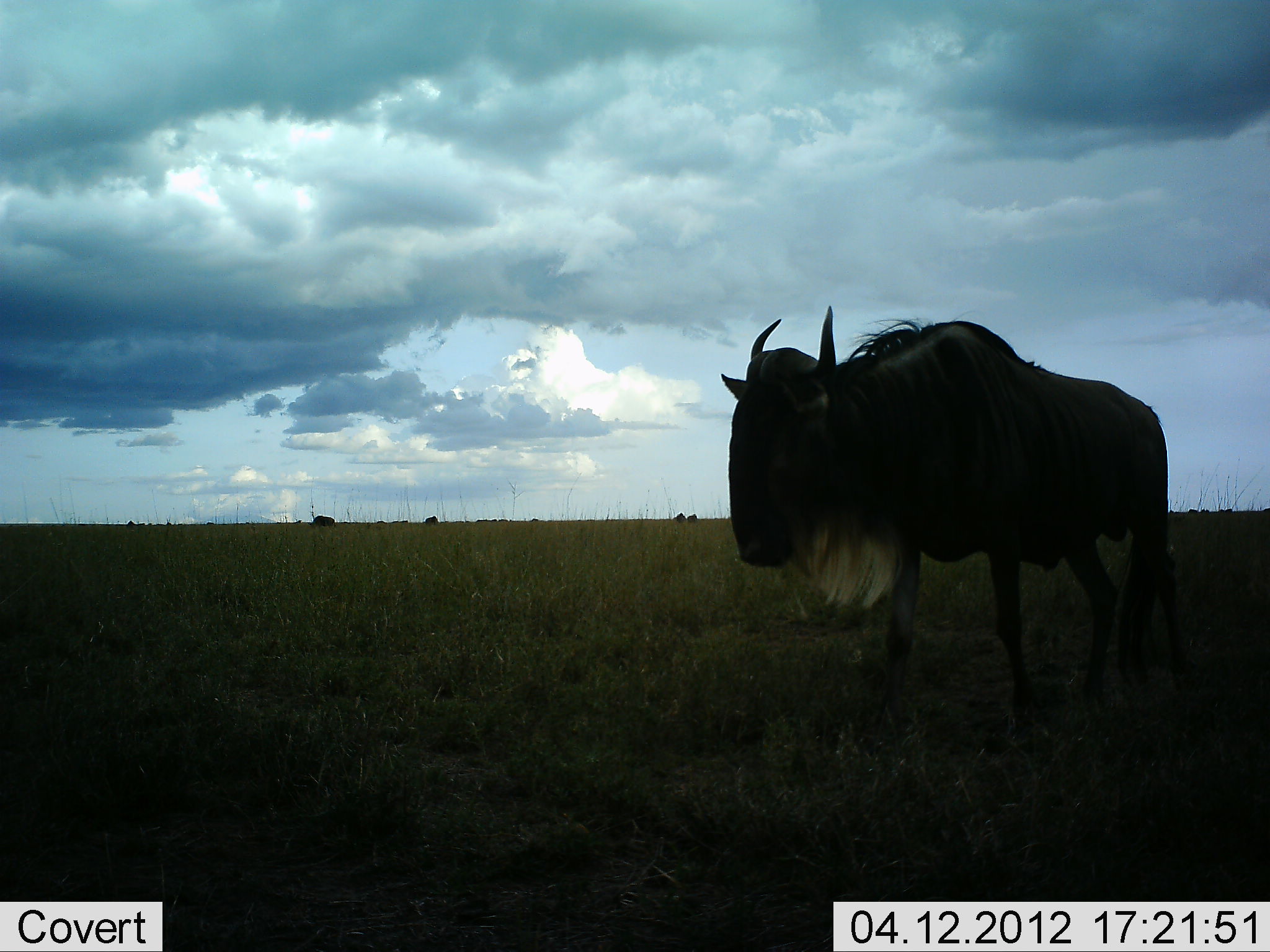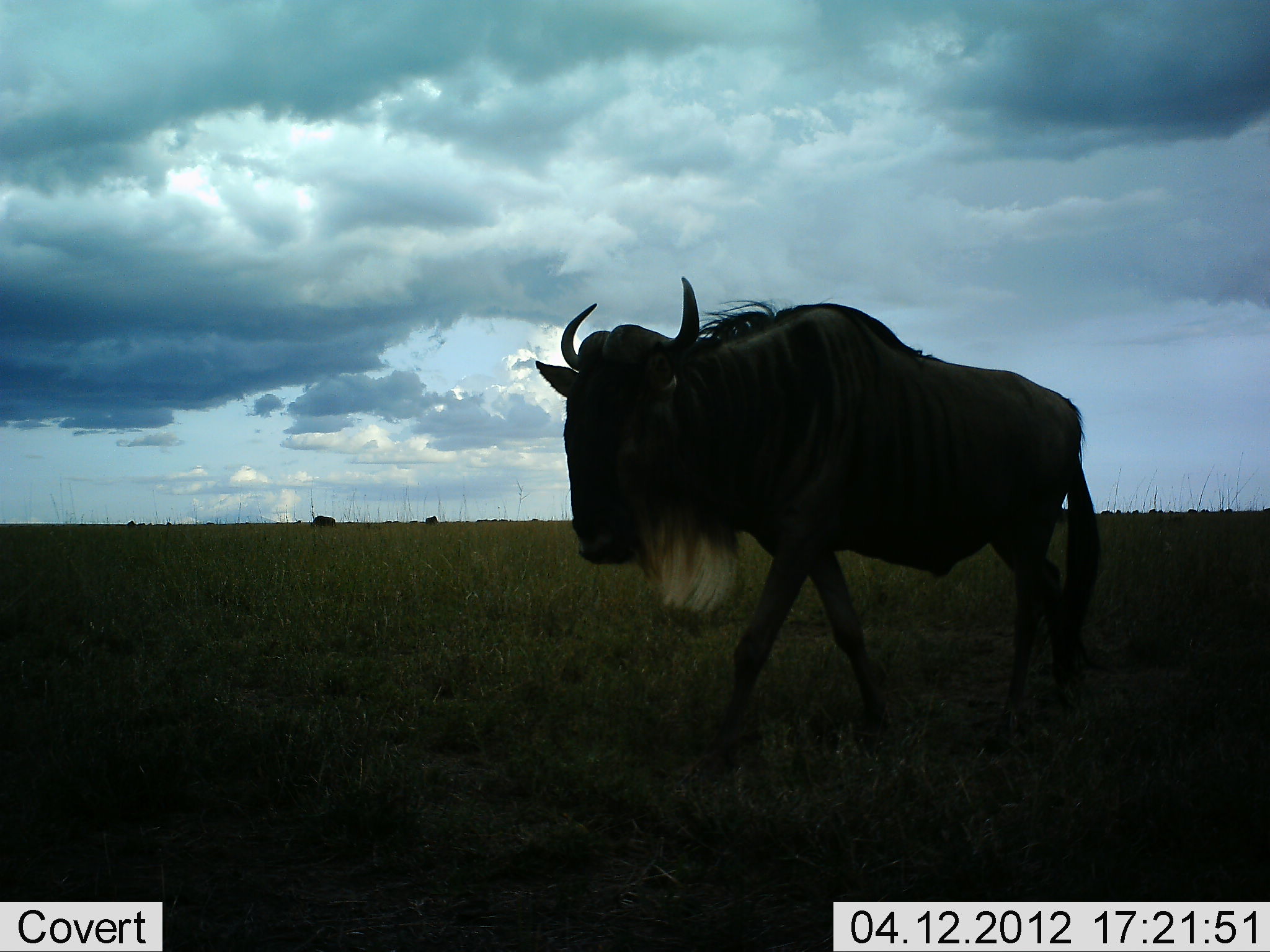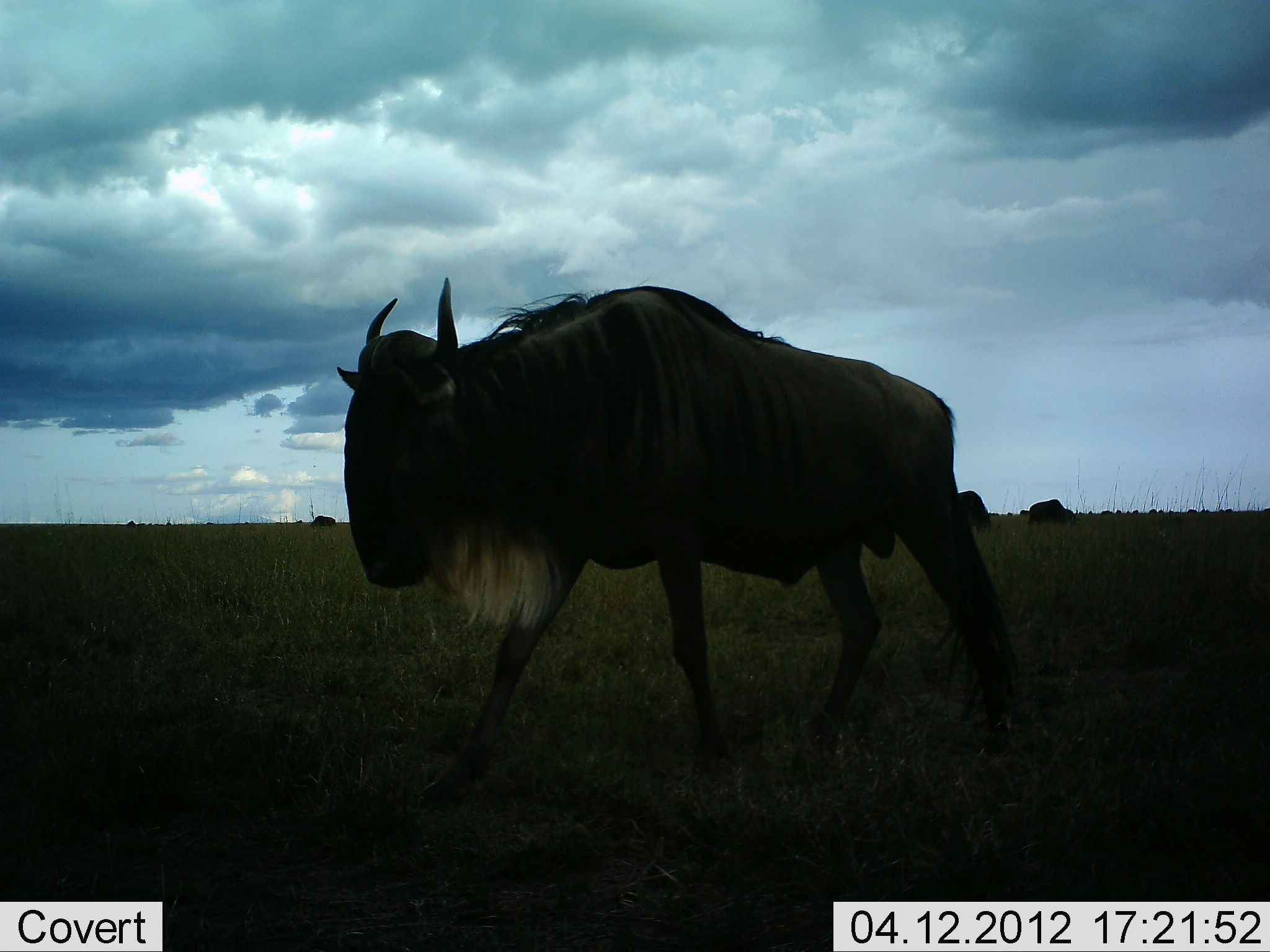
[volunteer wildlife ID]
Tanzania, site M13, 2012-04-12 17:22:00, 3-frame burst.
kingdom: Animalia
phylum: Chordata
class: Mammalia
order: Artiodactyla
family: Bovidae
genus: Connochaetes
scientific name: Connochaetes taurinus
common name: blue wildebeest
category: wildebeest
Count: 3.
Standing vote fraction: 29%.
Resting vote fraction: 0%.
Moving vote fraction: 96%.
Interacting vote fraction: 0%.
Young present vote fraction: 0%.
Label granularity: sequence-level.